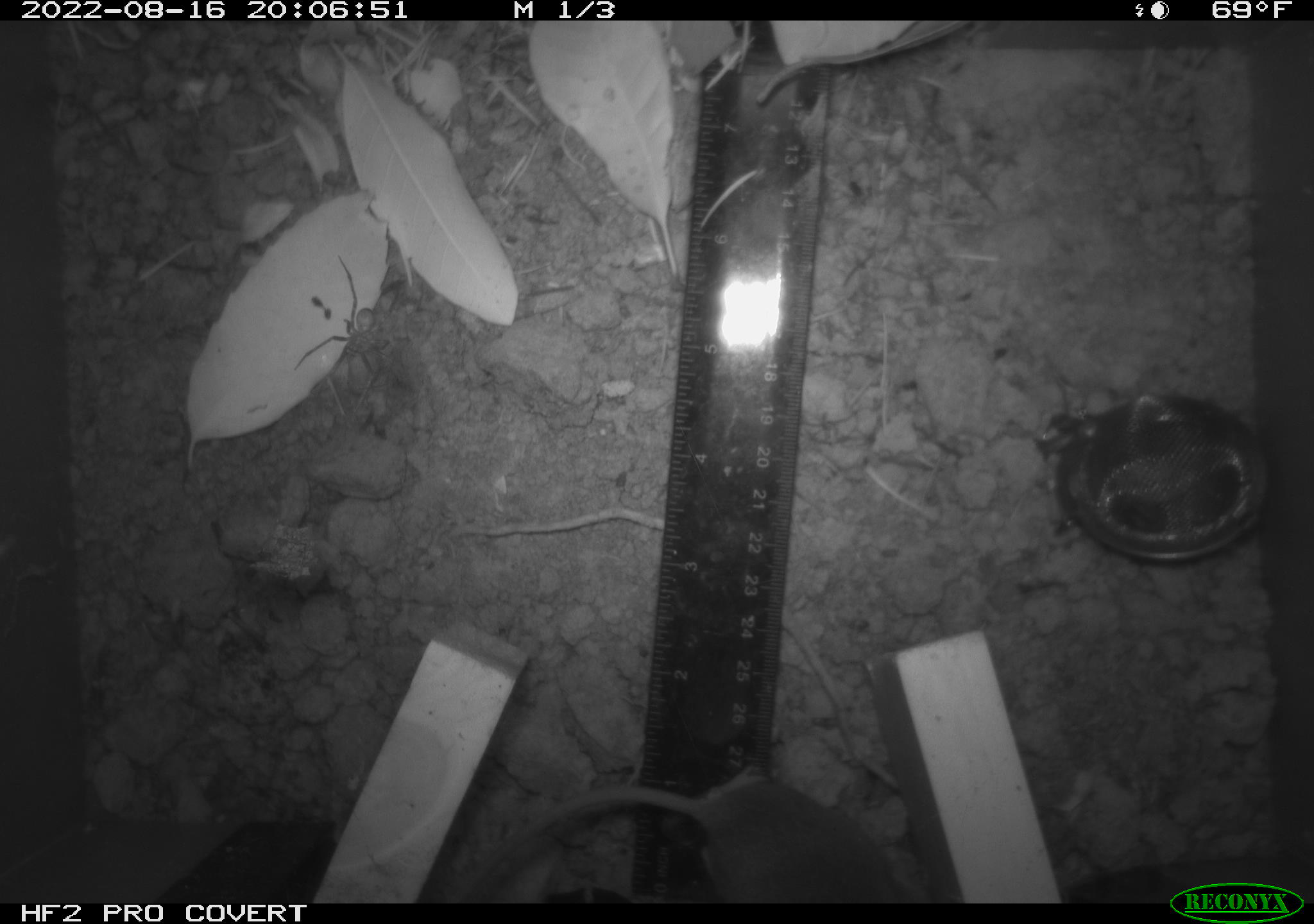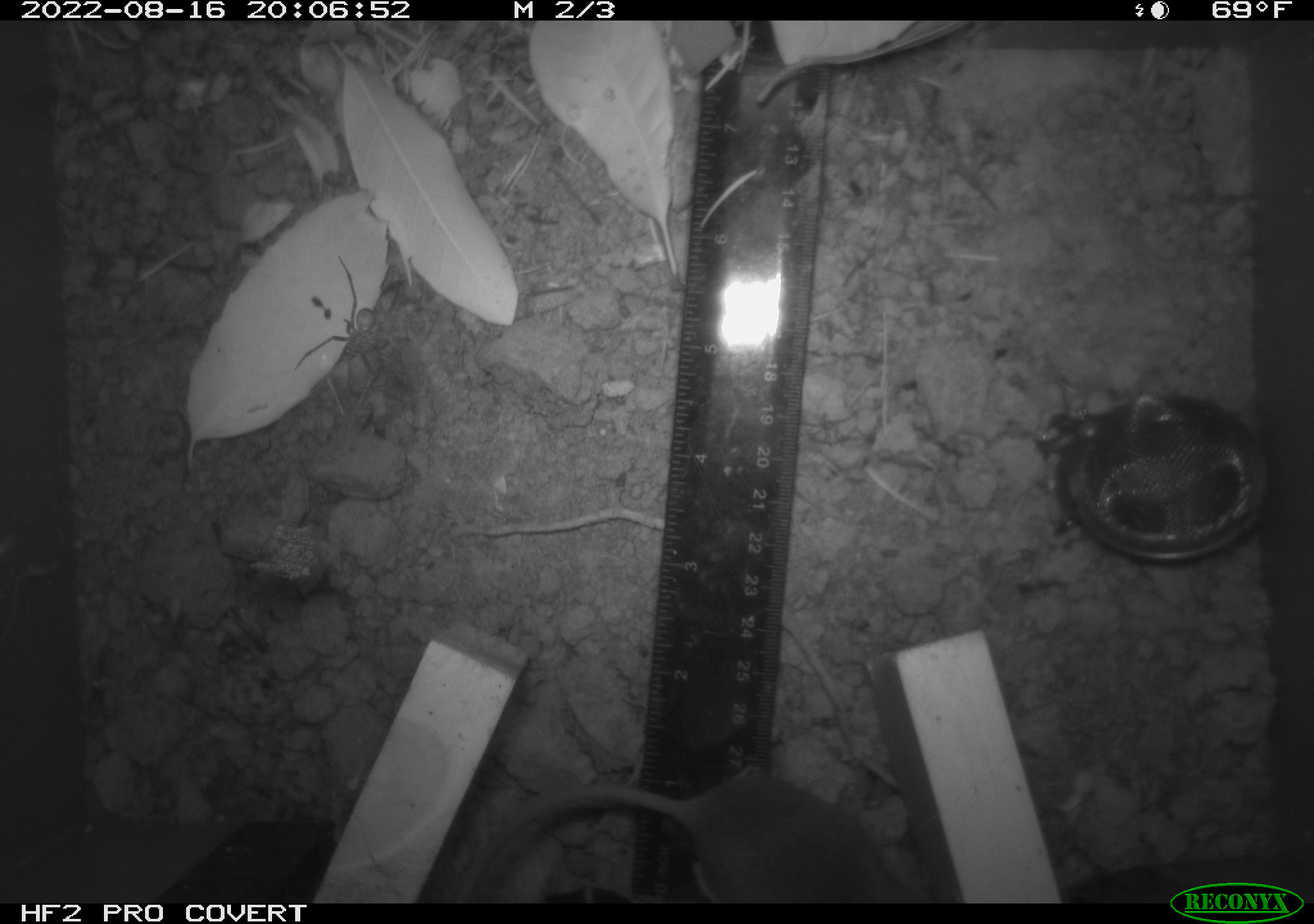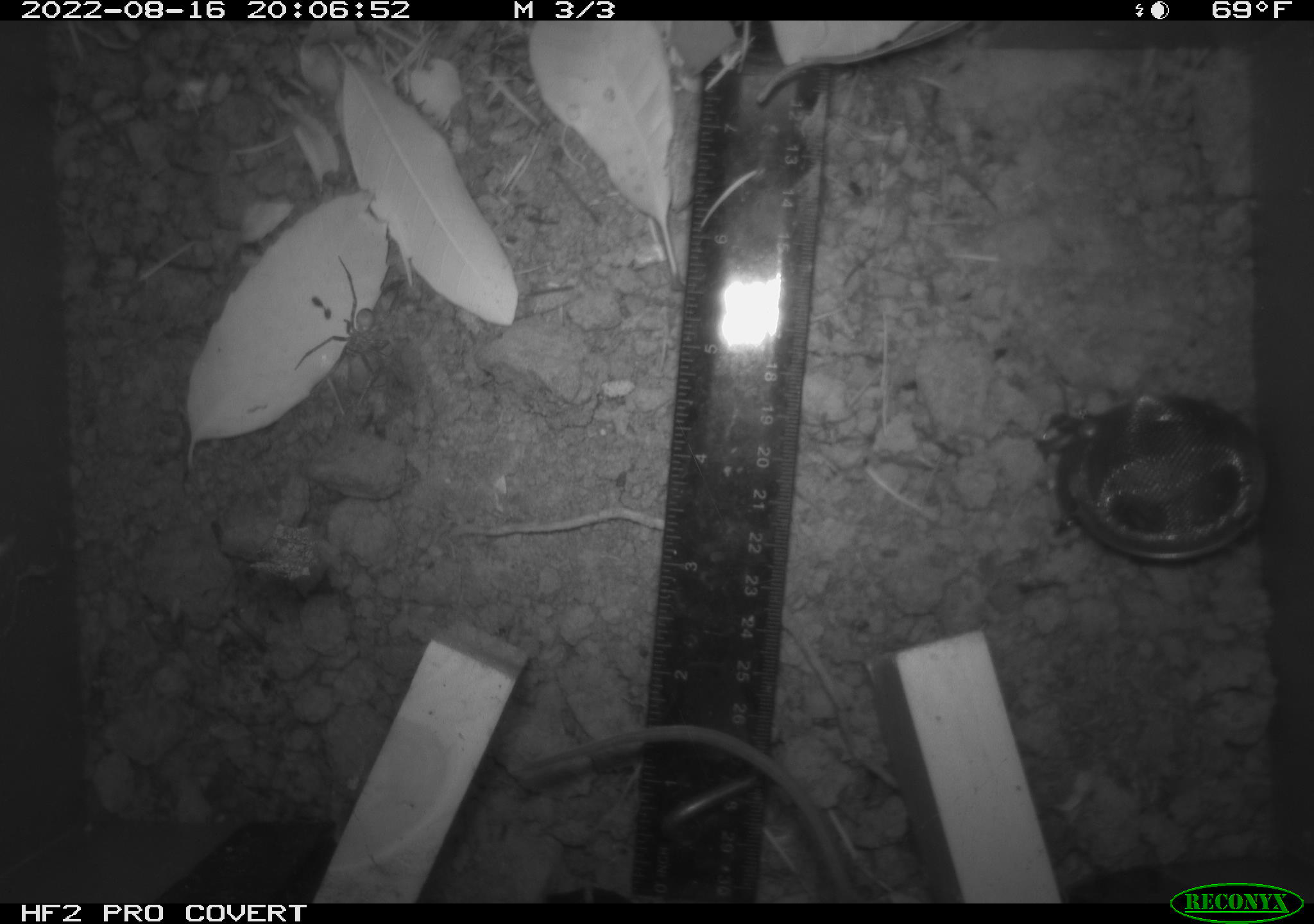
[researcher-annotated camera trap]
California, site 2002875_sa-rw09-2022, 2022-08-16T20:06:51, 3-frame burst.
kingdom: Animalia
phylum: Arthropoda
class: Arachnida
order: Araneae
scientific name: Araneae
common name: spider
Spider (Araneae).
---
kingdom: Animalia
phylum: Chordata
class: Mammalia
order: Rodentia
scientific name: Rodentia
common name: rodent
Rodent (Rodentia).